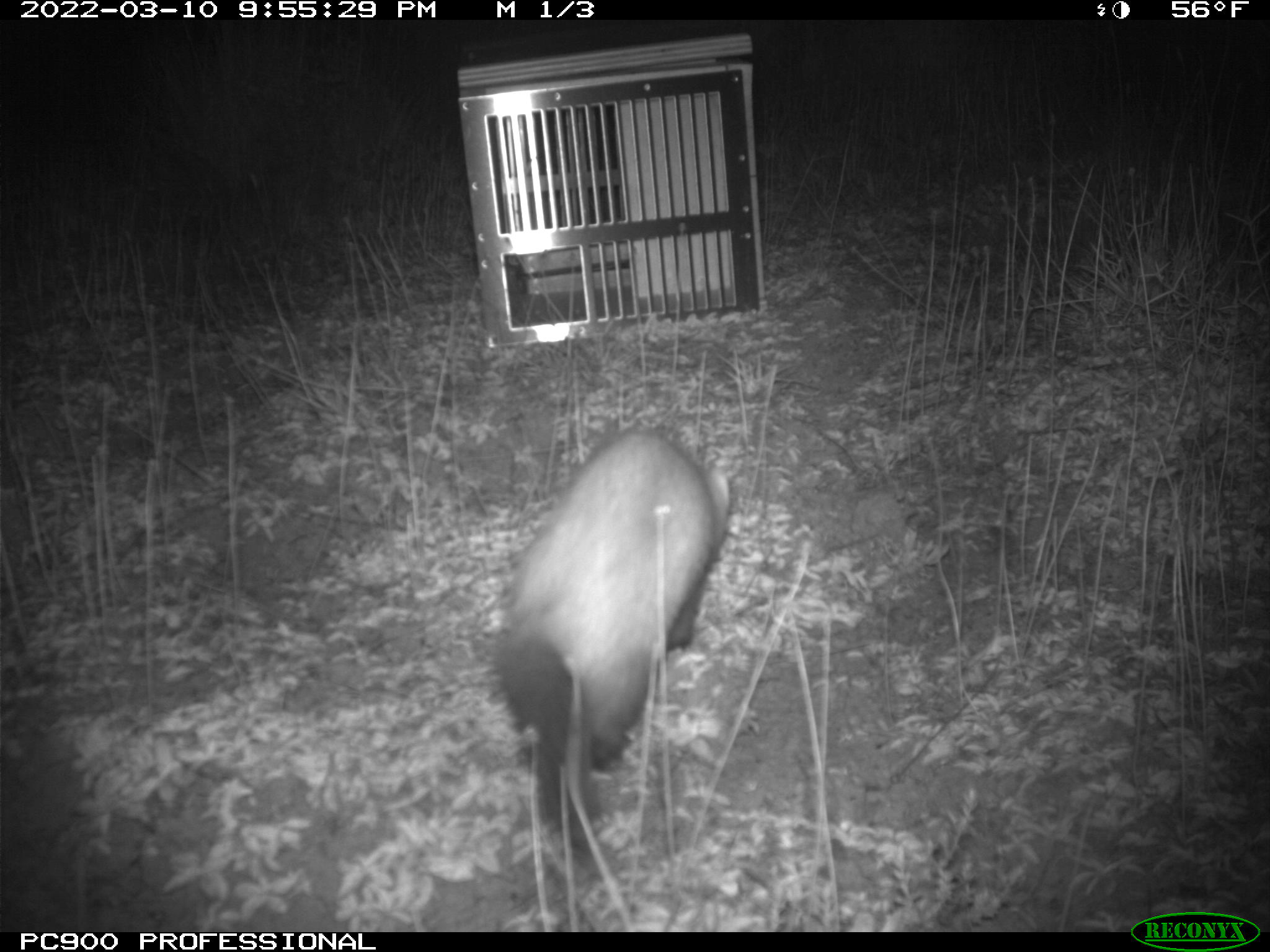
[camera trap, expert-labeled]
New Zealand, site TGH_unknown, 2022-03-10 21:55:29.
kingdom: Animalia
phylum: Chordata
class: Mammalia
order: Carnivora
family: Mustelidae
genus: Mustela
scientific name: Mustela furo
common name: ferret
Ferret (Mustela furo).